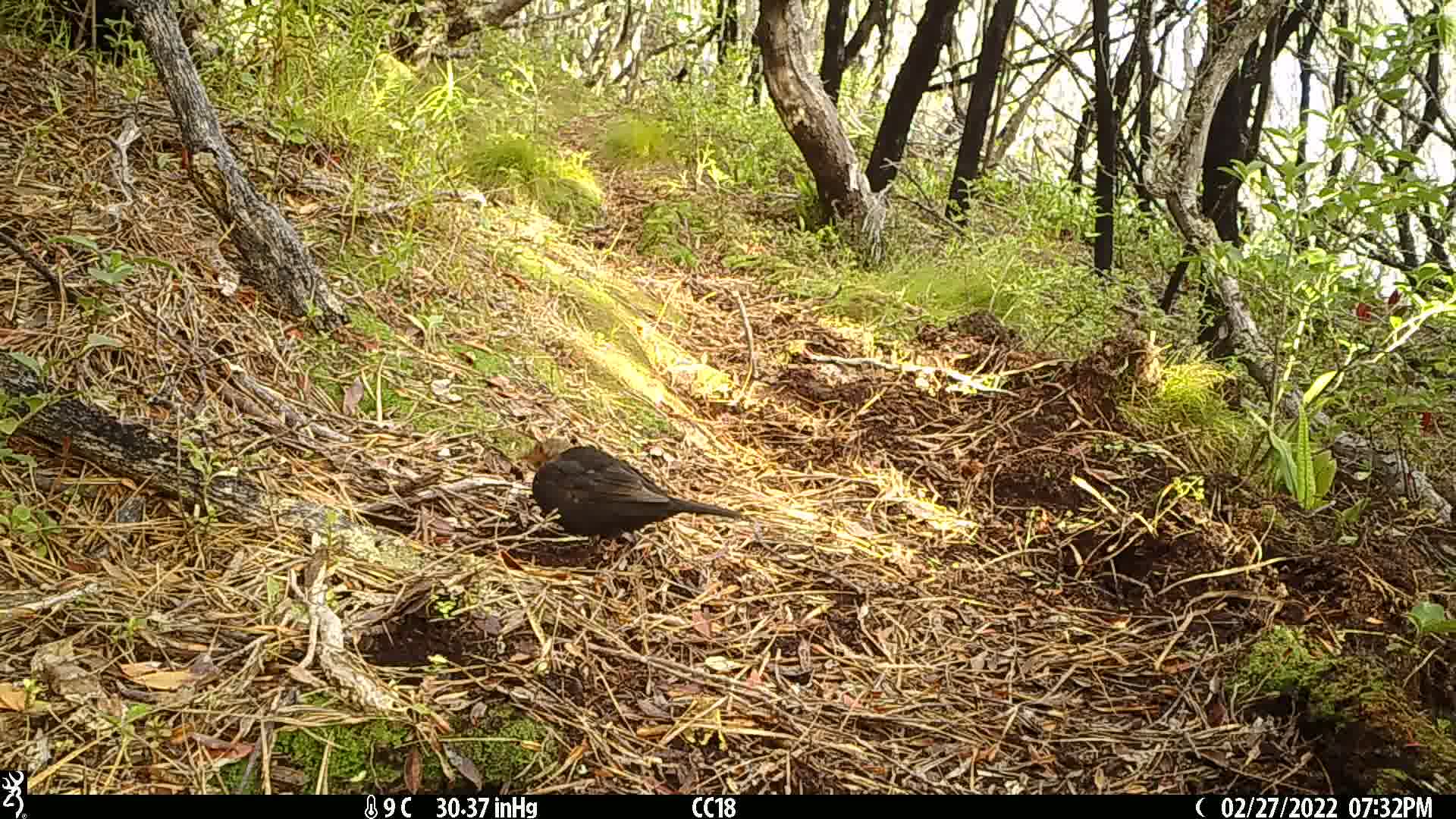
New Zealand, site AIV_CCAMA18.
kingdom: Animalia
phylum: Chordata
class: Aves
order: Passeriformes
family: Turdidae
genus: Turdus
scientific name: Turdus merula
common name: eurasian blackbird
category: blackbird